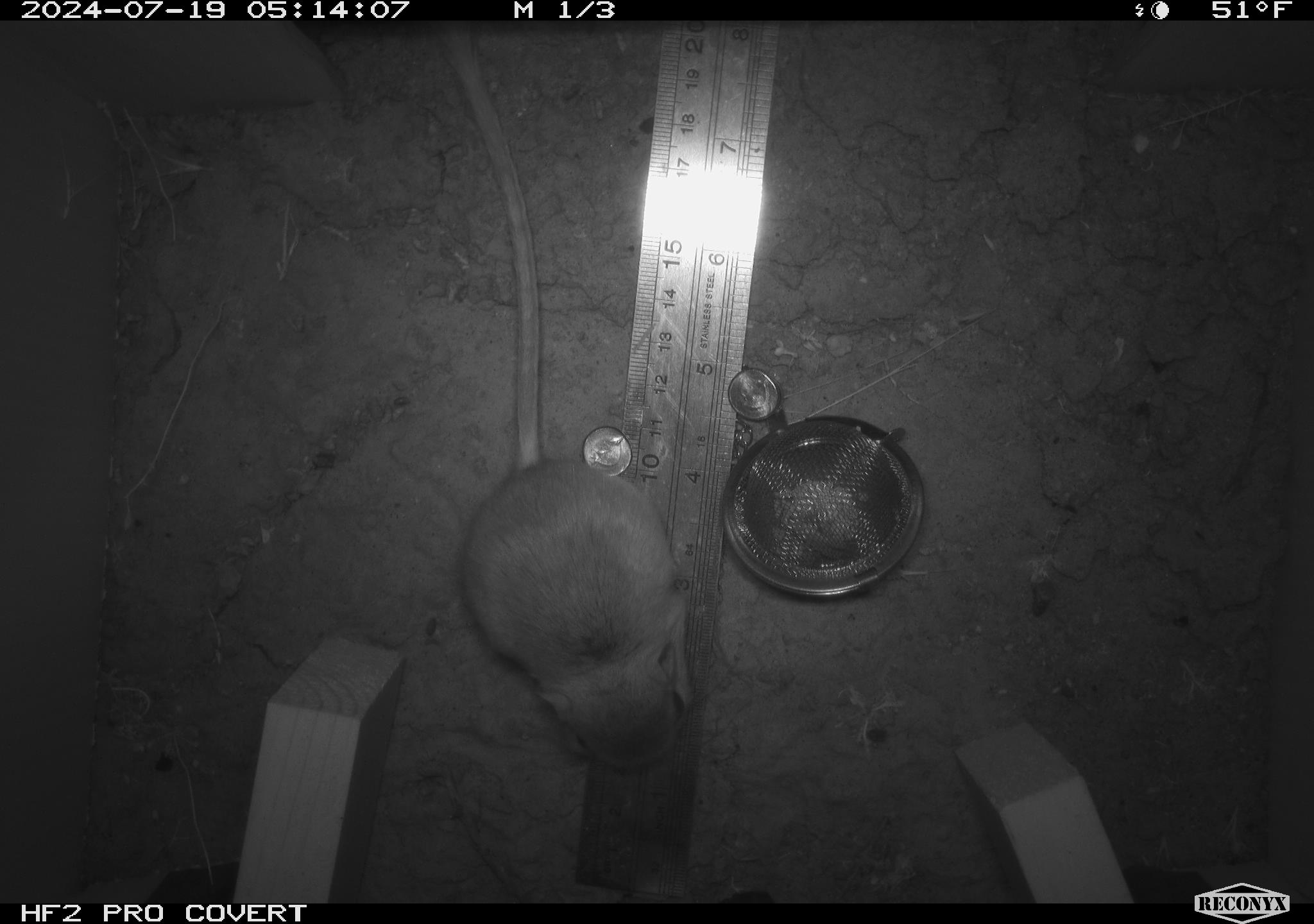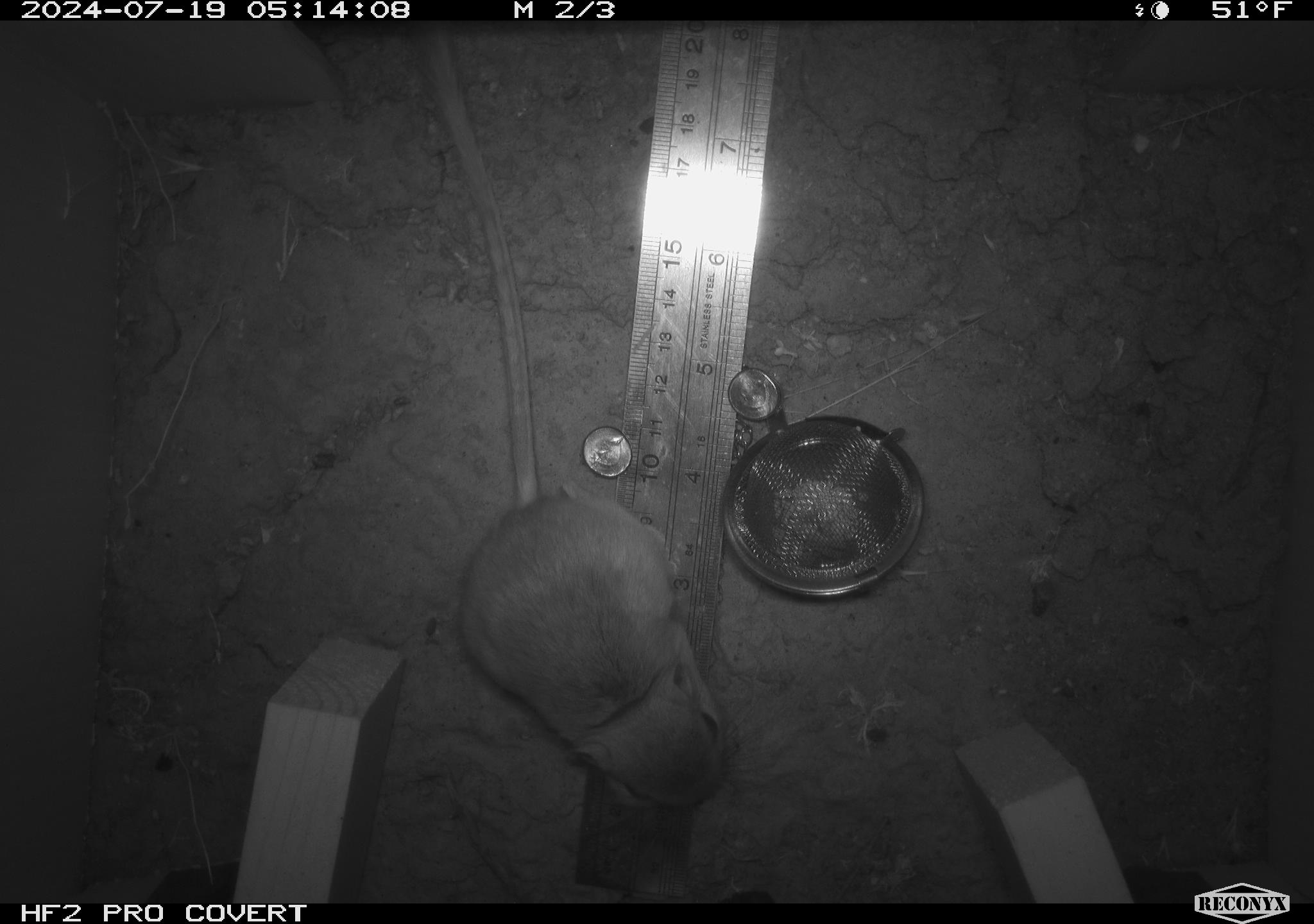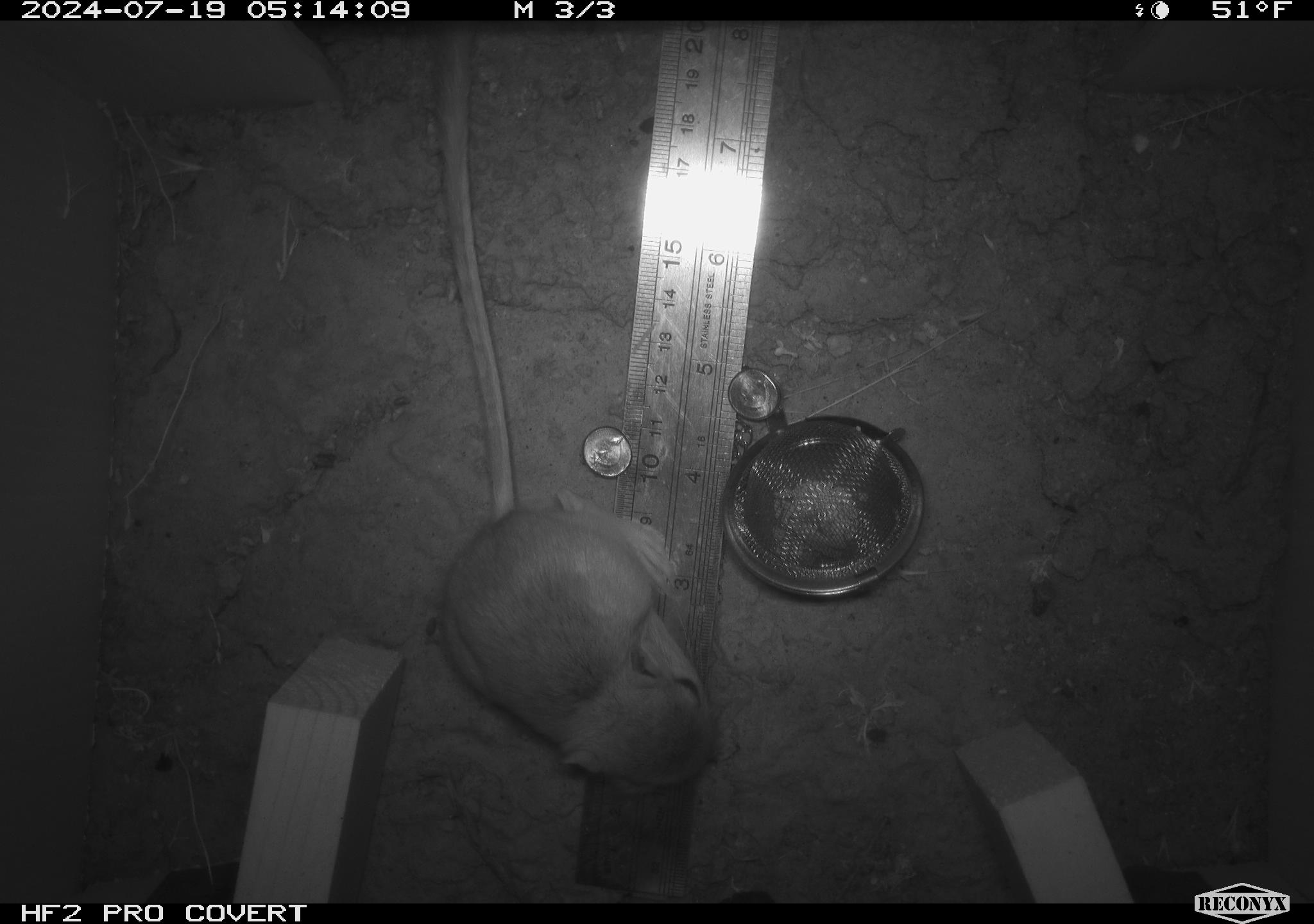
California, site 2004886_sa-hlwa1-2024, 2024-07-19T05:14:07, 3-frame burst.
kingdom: Animalia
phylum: Chordata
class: Mammalia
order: Rodentia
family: Heteromyidae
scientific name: Heteromyidae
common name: kangaroo rats and pocket mice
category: heteromyidae family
Heteromyidae family (kangaroo rats and pocket mice) (Heteromyidae).